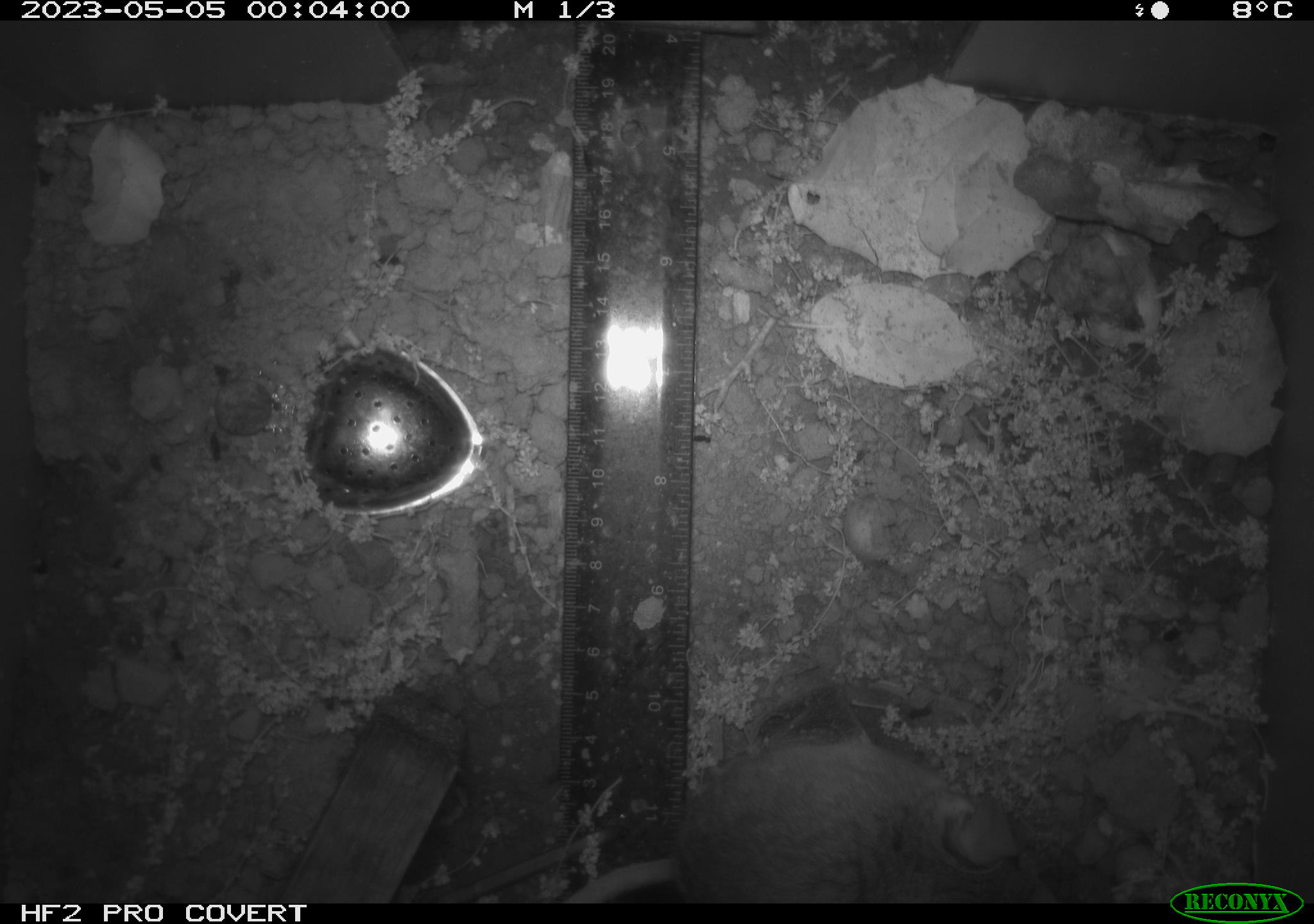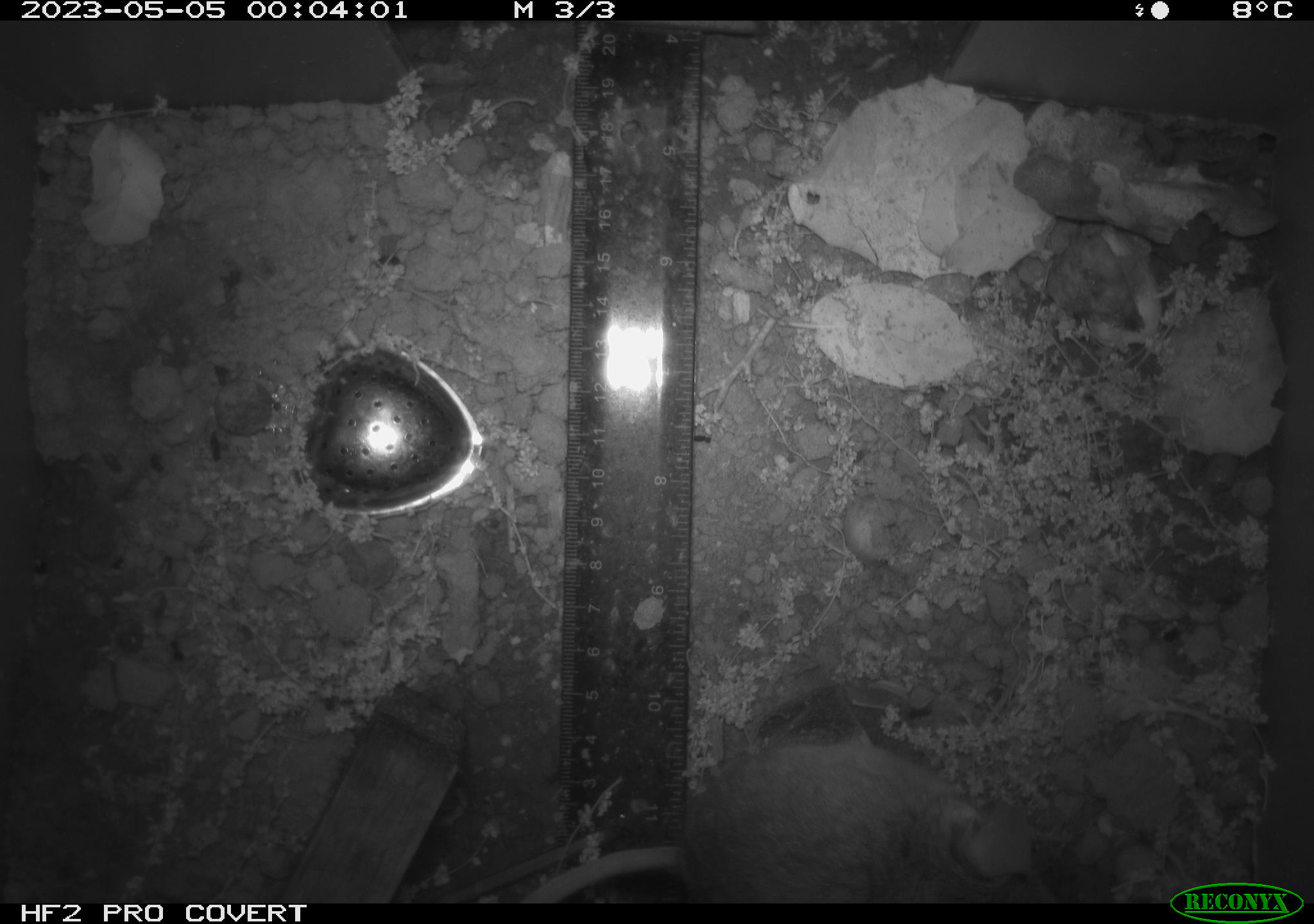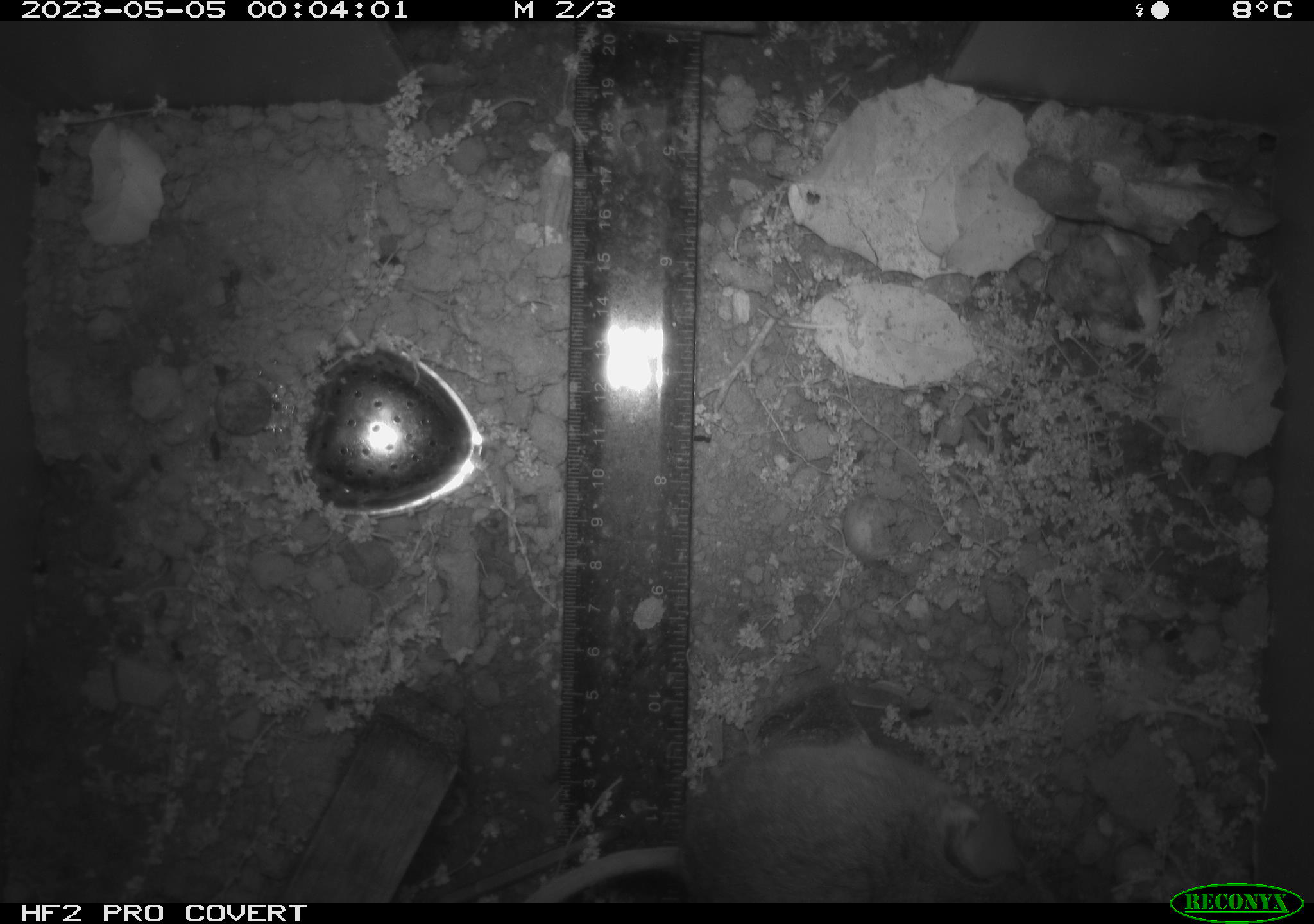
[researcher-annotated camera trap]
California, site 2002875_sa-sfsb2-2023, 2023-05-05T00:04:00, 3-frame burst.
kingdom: Animalia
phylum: Chordata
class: Mammalia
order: Rodentia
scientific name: Rodentia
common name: mouse species